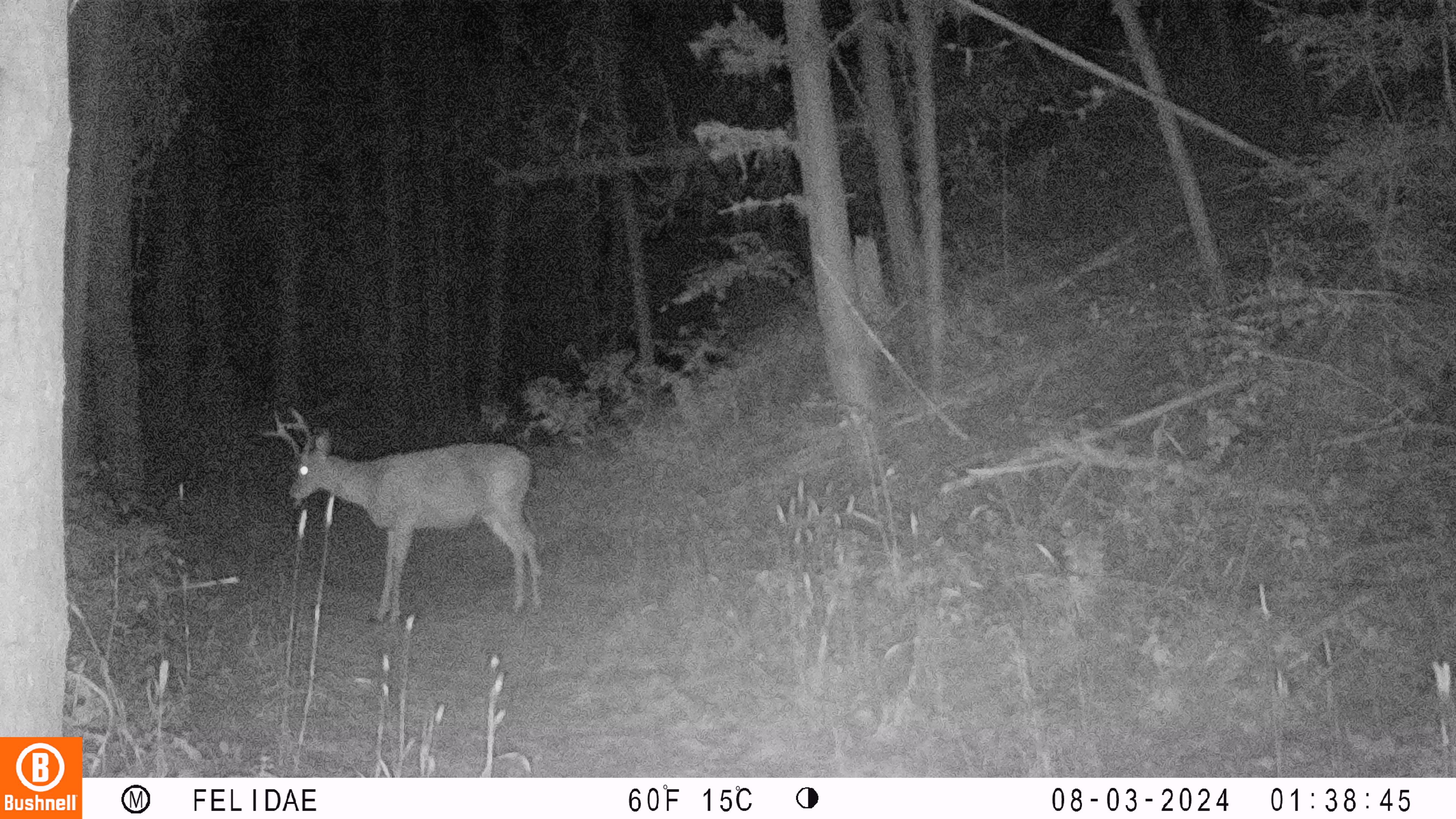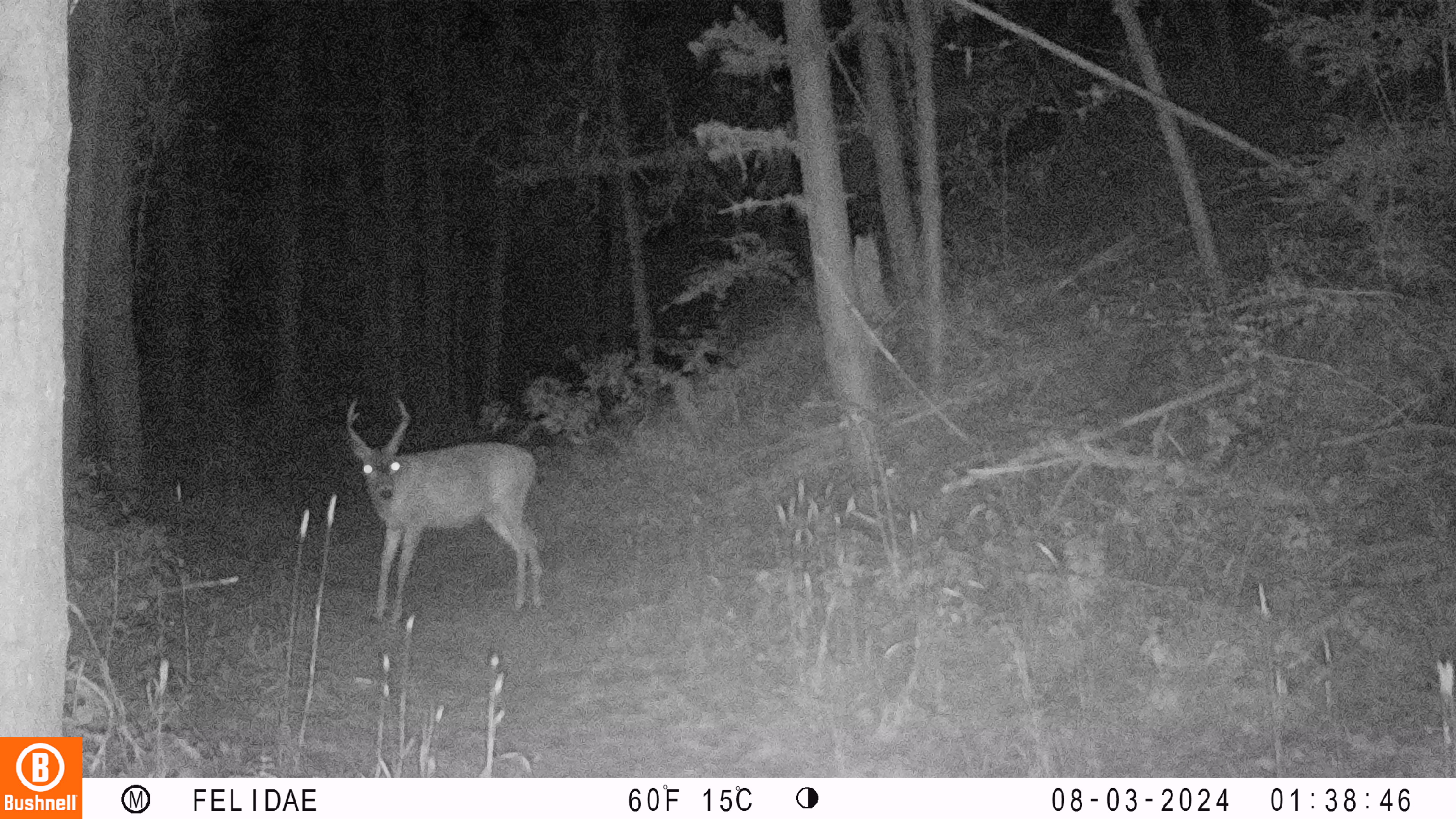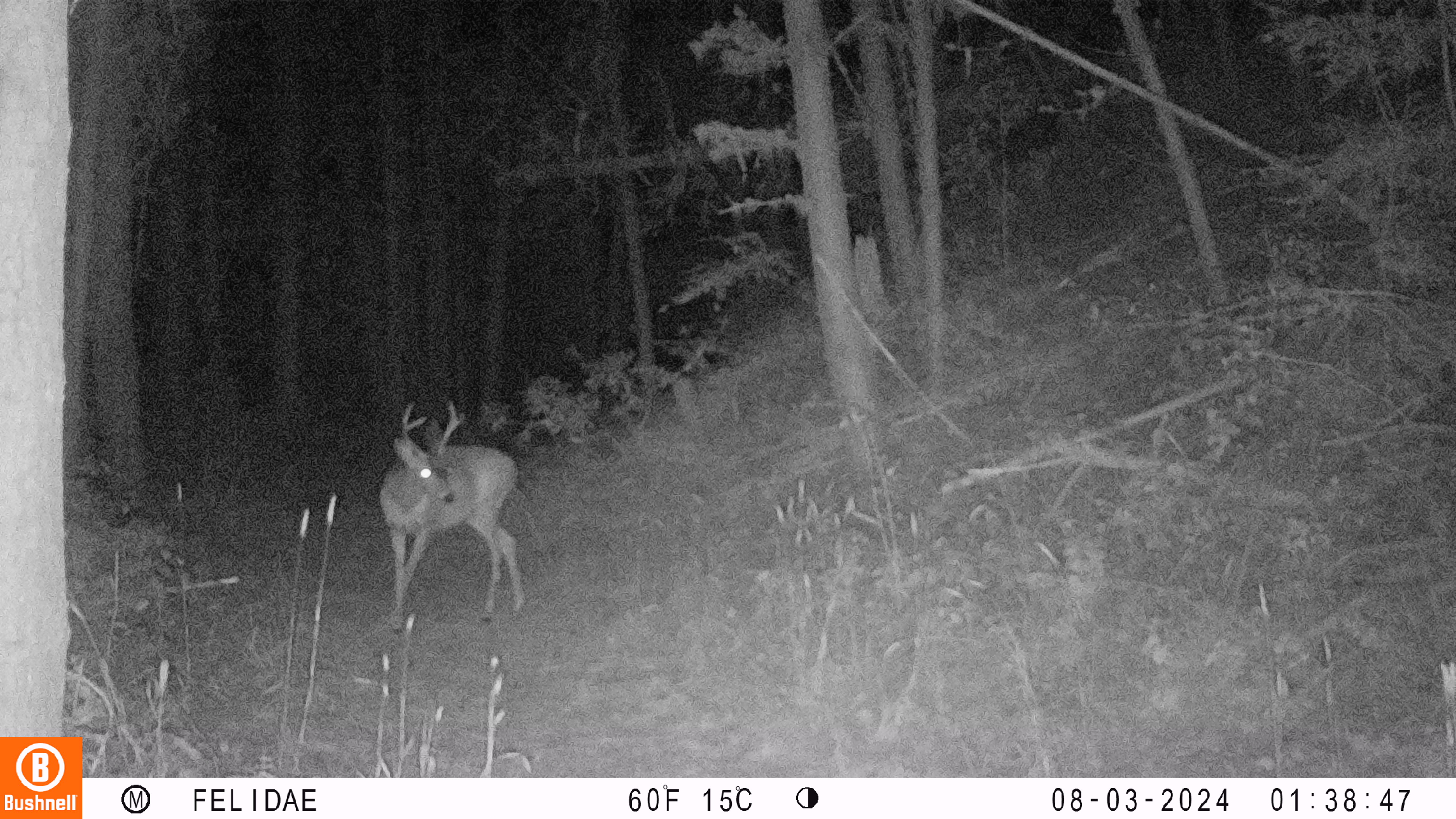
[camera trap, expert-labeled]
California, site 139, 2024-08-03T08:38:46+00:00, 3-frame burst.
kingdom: Animalia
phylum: Chordata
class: Mammalia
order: Artiodactyla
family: Cervidae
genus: Odocoileus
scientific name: Odocoileus hemionus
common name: mule deer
Mule deer (Odocoileus hemionus).